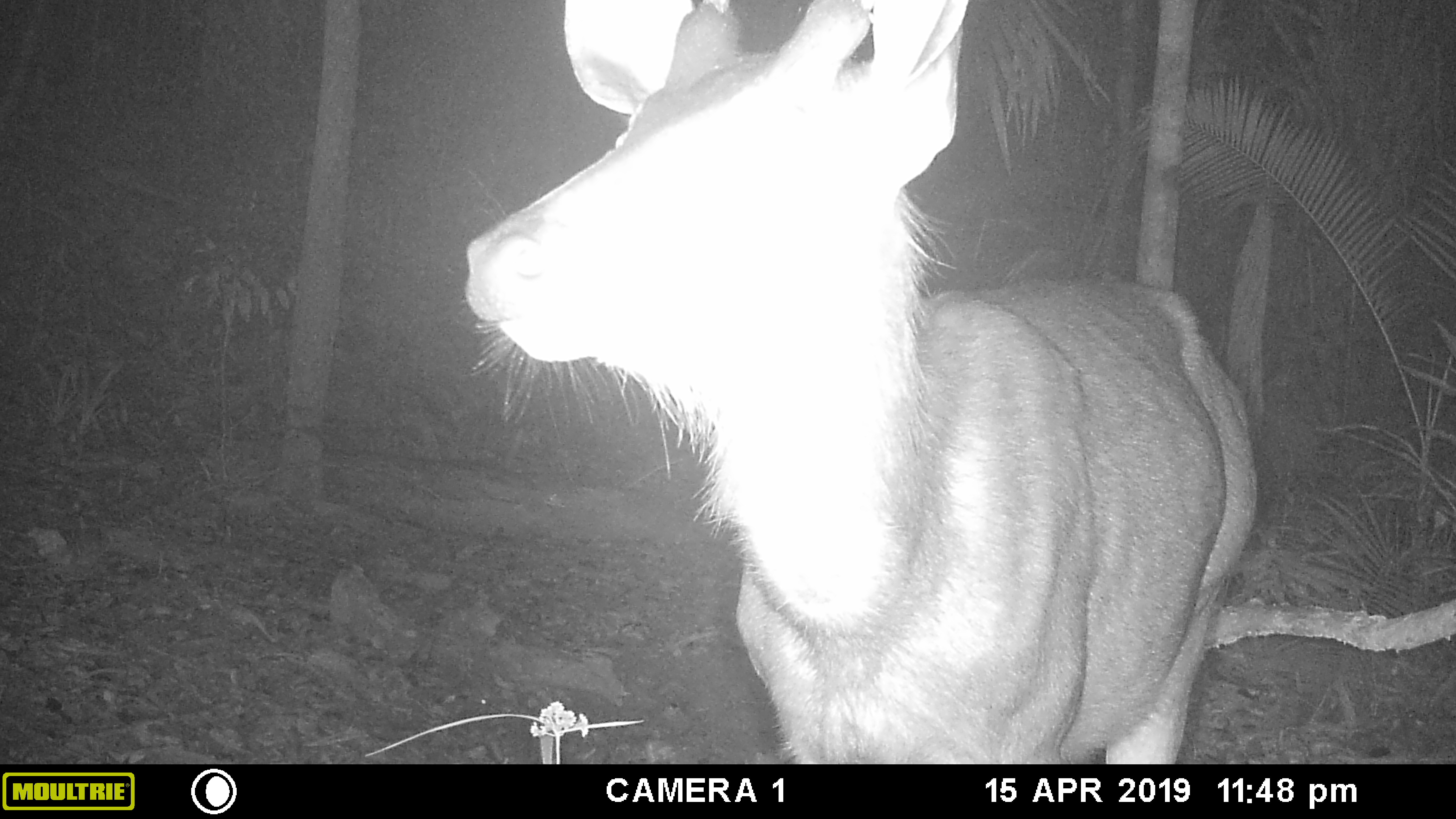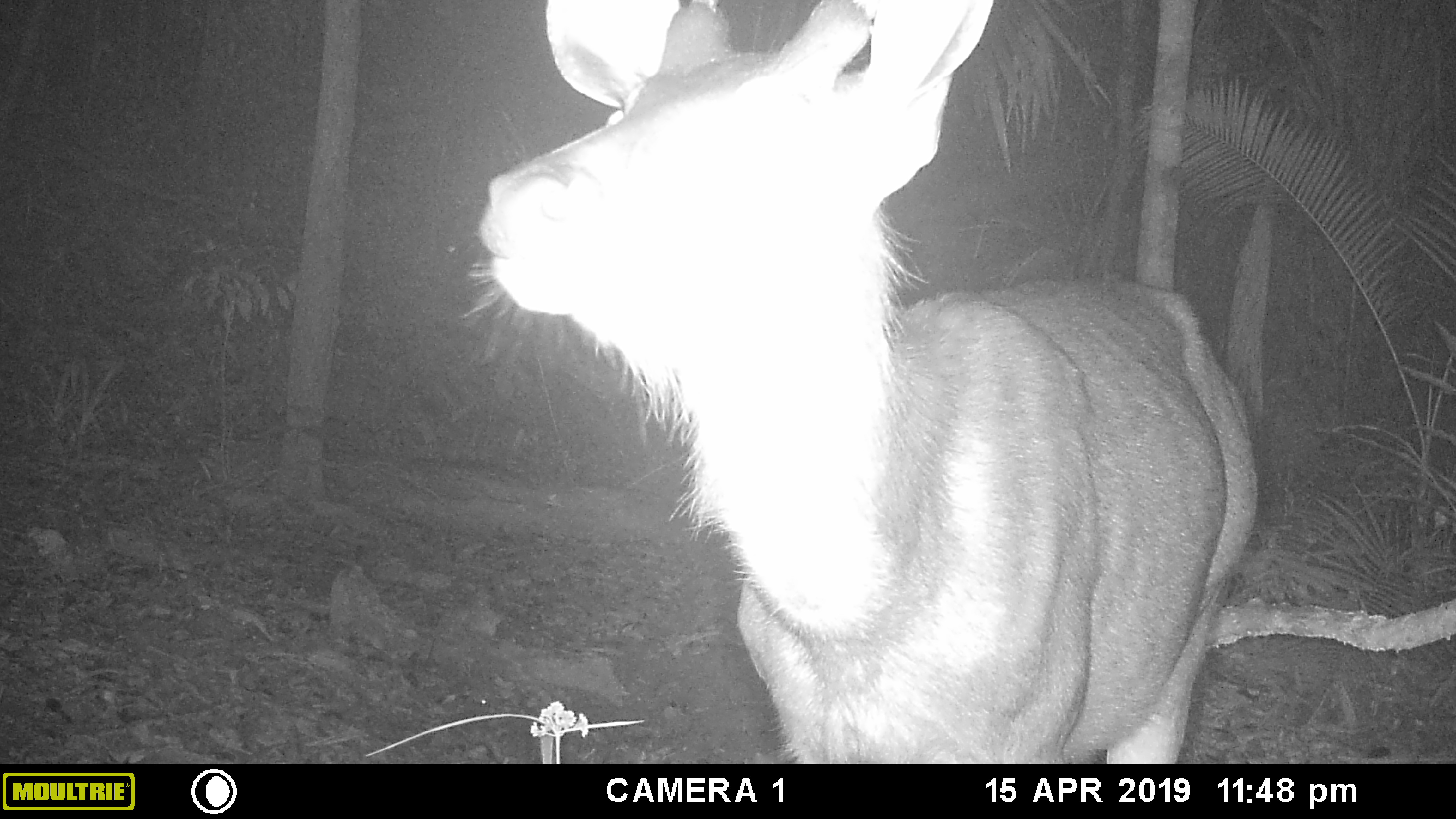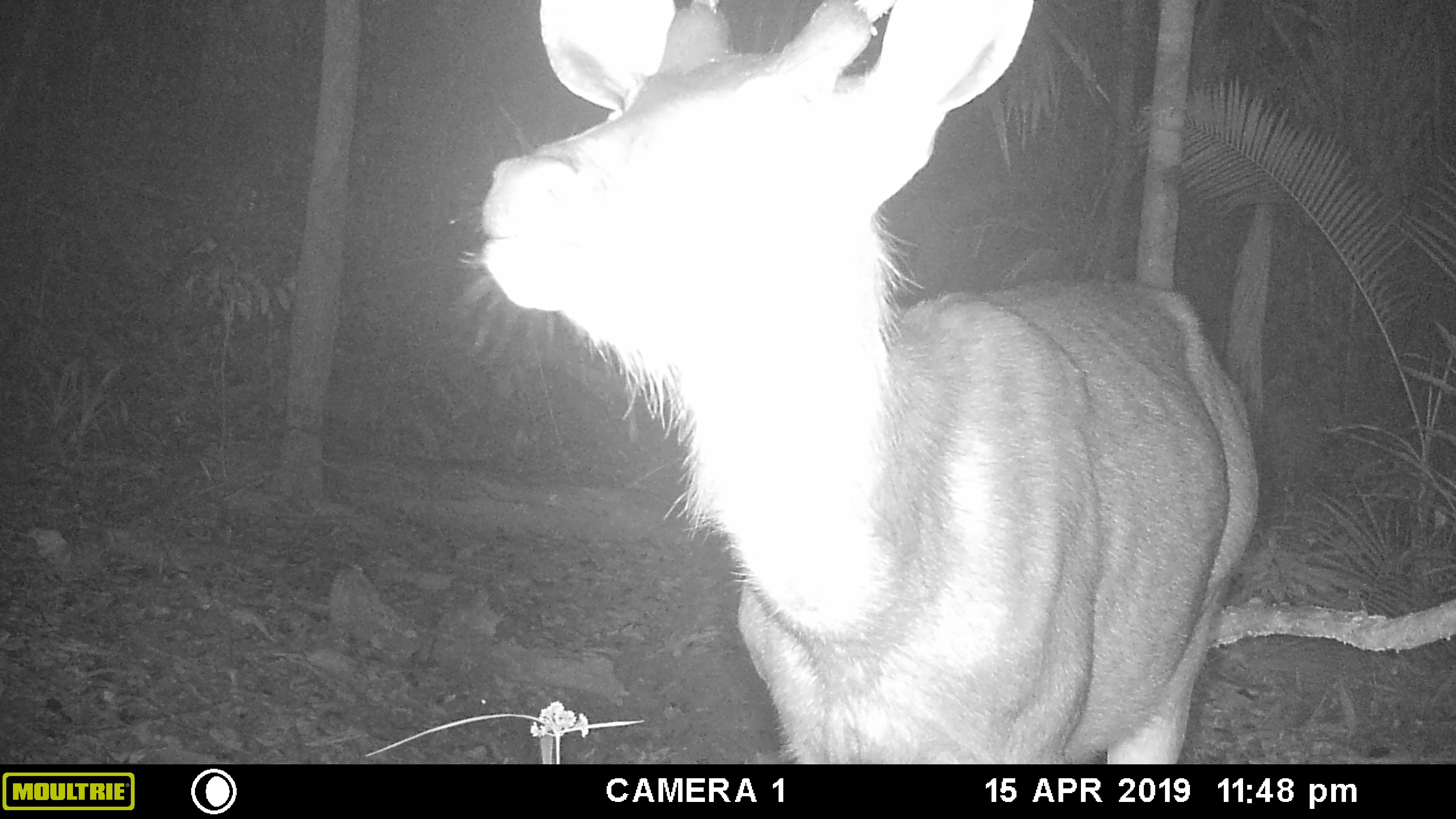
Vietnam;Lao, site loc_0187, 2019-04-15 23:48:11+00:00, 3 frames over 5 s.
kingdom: Animalia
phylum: Chordata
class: Mammalia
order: Artiodactyla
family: Cervidae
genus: Rusa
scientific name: Rusa unicolor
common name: sambar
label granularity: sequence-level